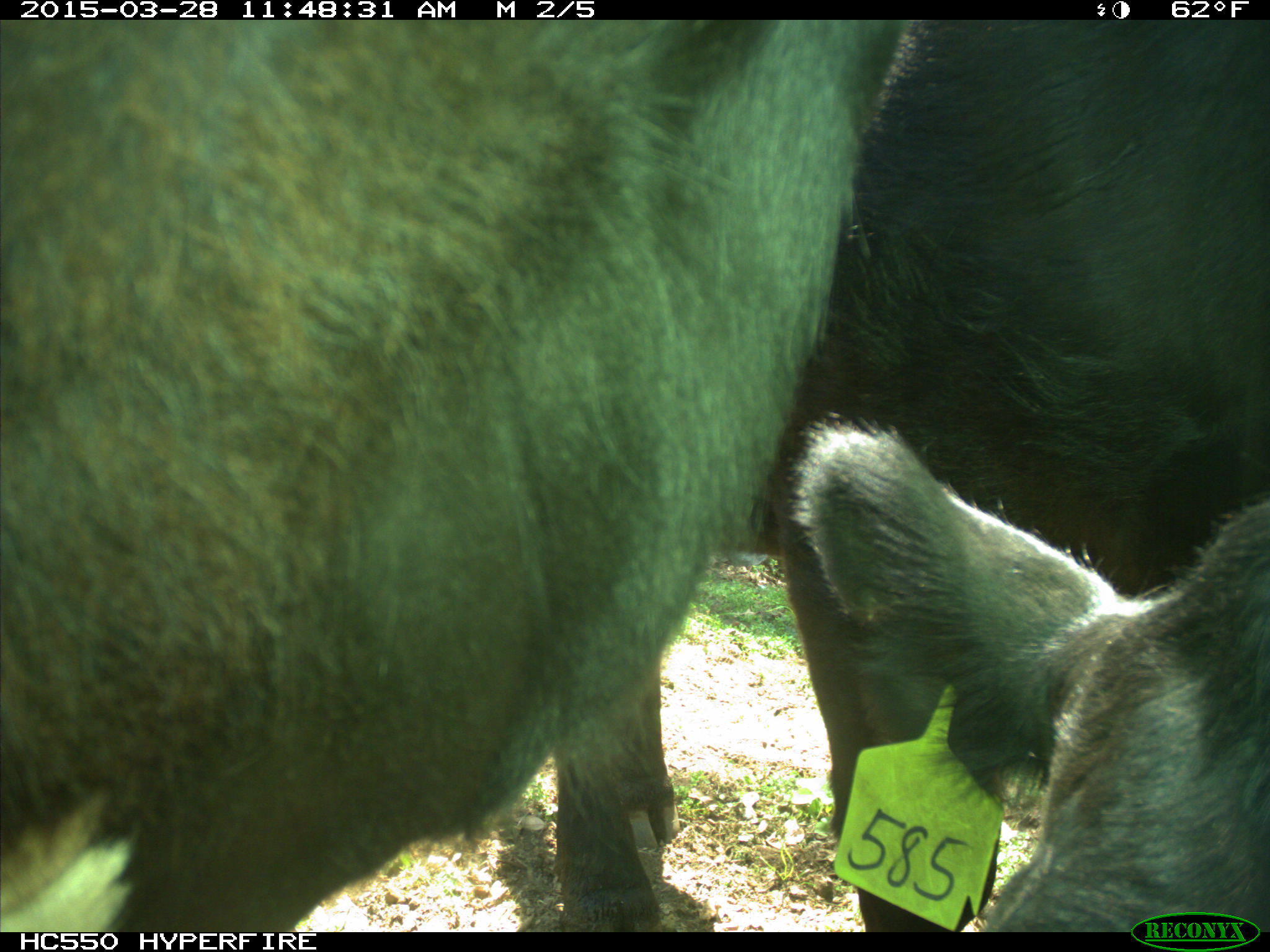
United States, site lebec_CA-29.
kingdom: Animalia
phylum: Chordata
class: Mammalia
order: Artiodactyla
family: Bovidae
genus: Bos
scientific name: Bos taurus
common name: domestic cow